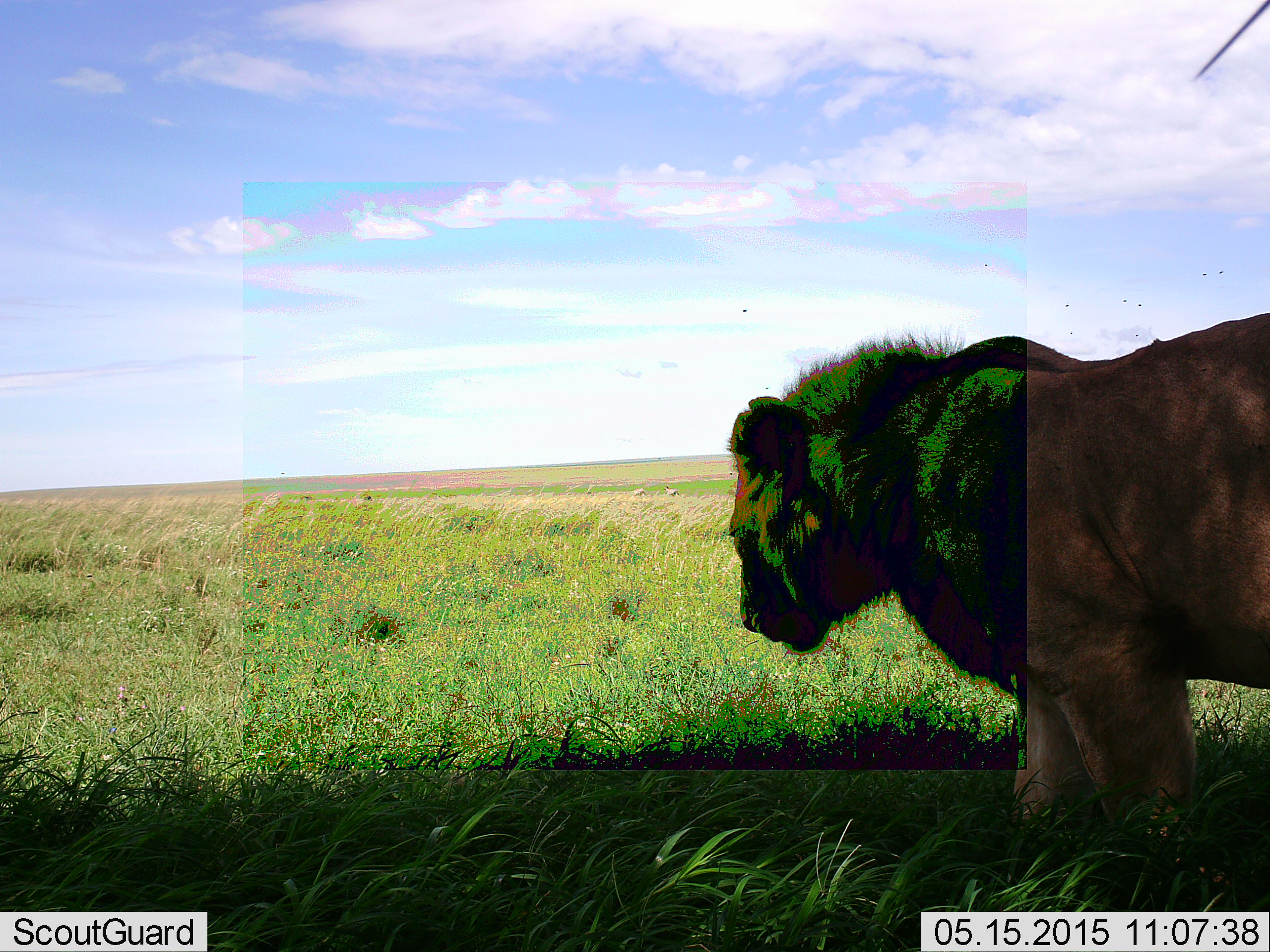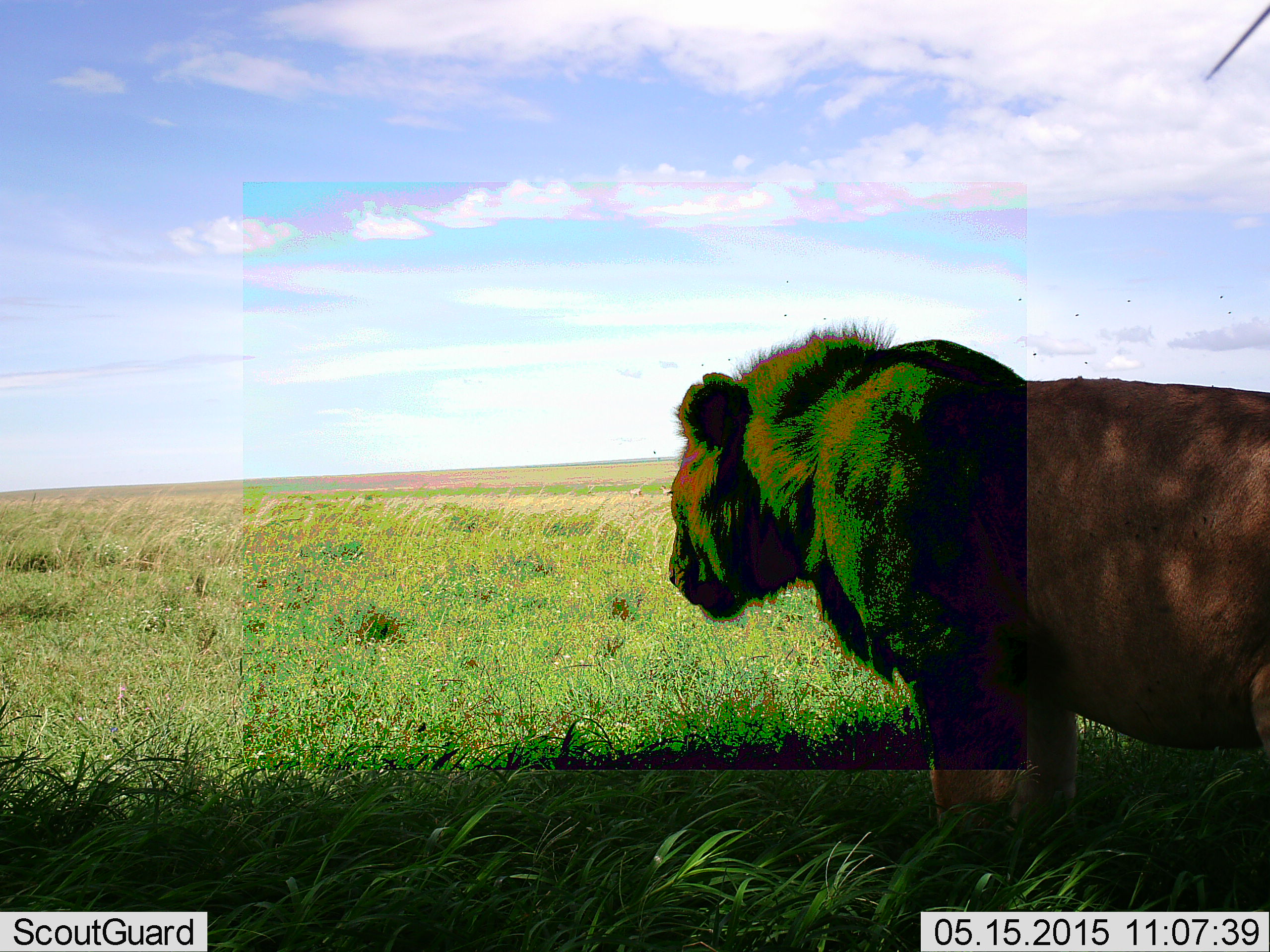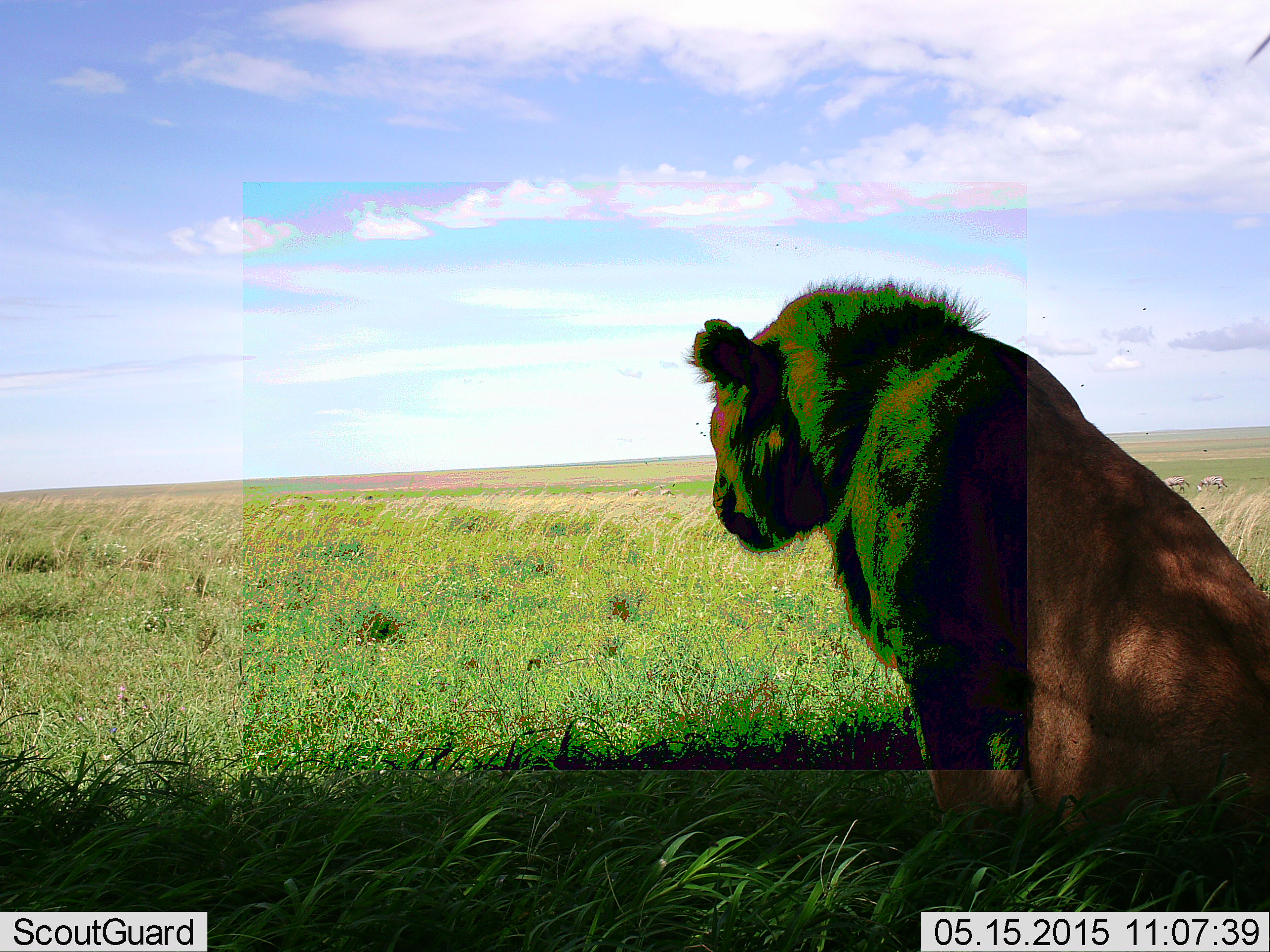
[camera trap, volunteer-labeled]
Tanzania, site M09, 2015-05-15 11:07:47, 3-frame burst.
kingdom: Animalia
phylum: Chordata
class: Mammalia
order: Carnivora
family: Felidae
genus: Panthera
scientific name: Panthera leo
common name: lion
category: lionmale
Lionmale (lion) (Panthera leo), count 1. Behavior (volunteer vote fractions): standing 60%, resting 30%, moving 30%, interacting 0%. Young present (vote fraction): 20%. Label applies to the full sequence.